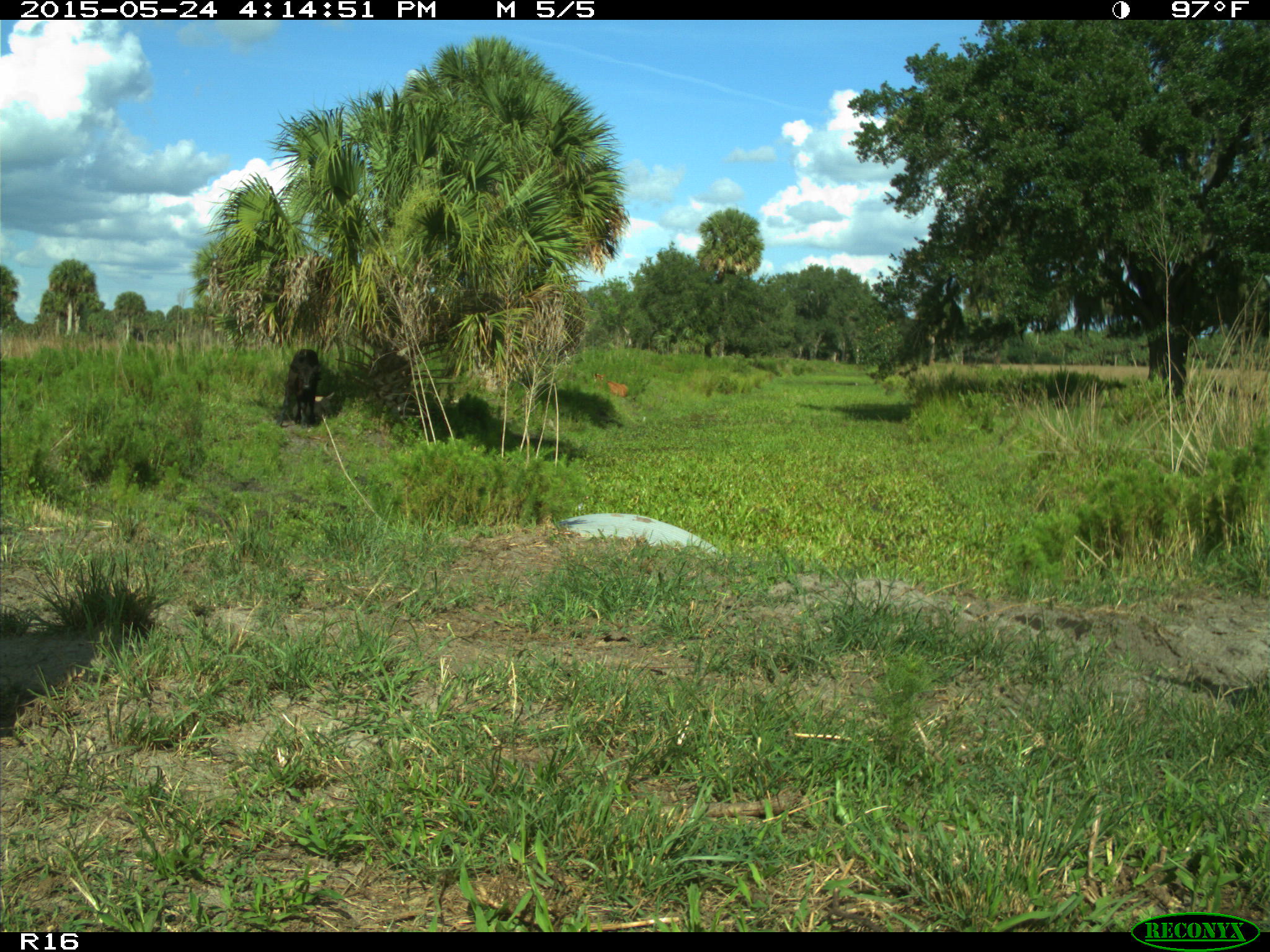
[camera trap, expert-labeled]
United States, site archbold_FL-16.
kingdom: Animalia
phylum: Chordata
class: Mammalia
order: Artiodactyla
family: Bovidae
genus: Bos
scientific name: Bos taurus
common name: domestic cow